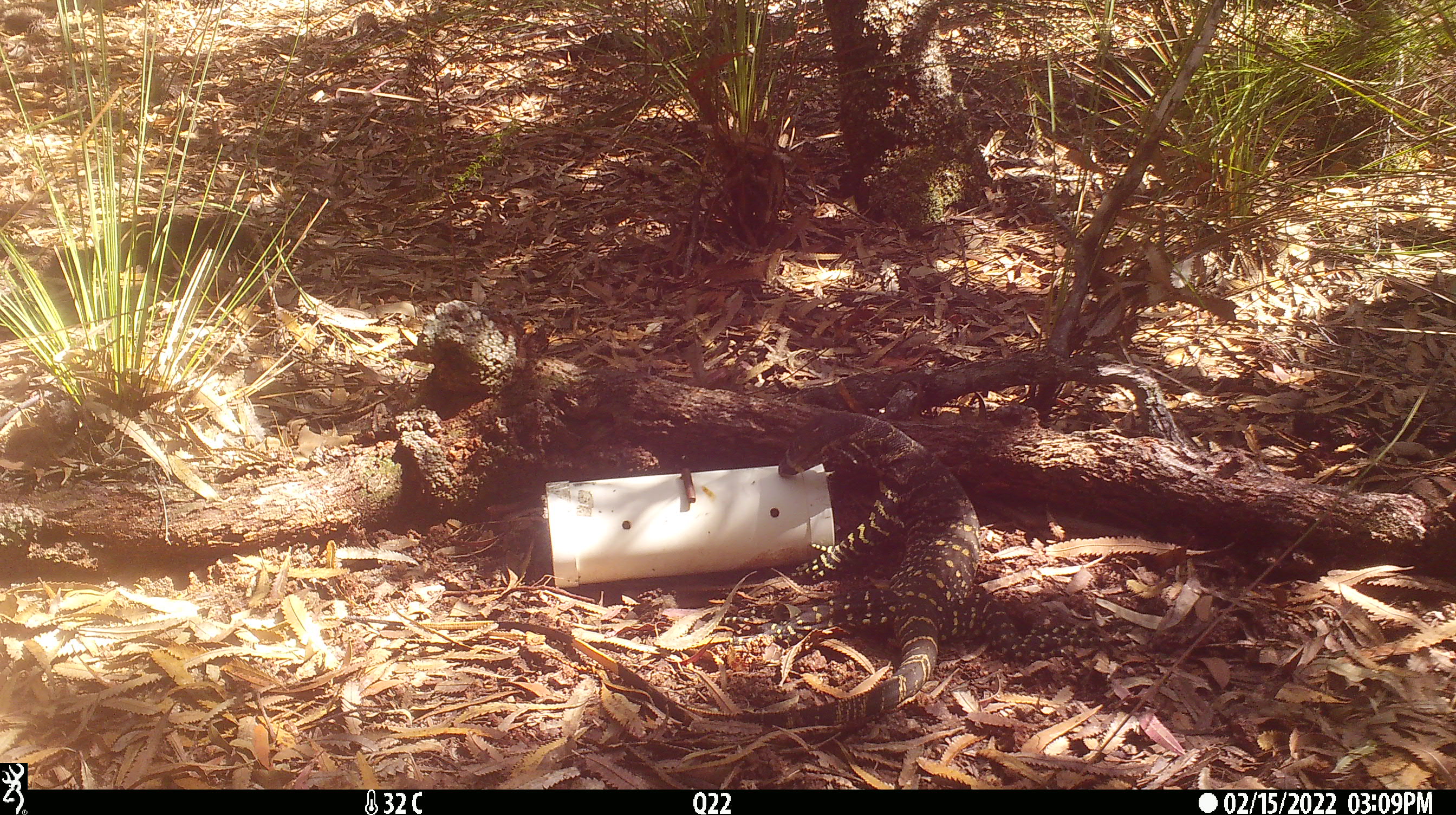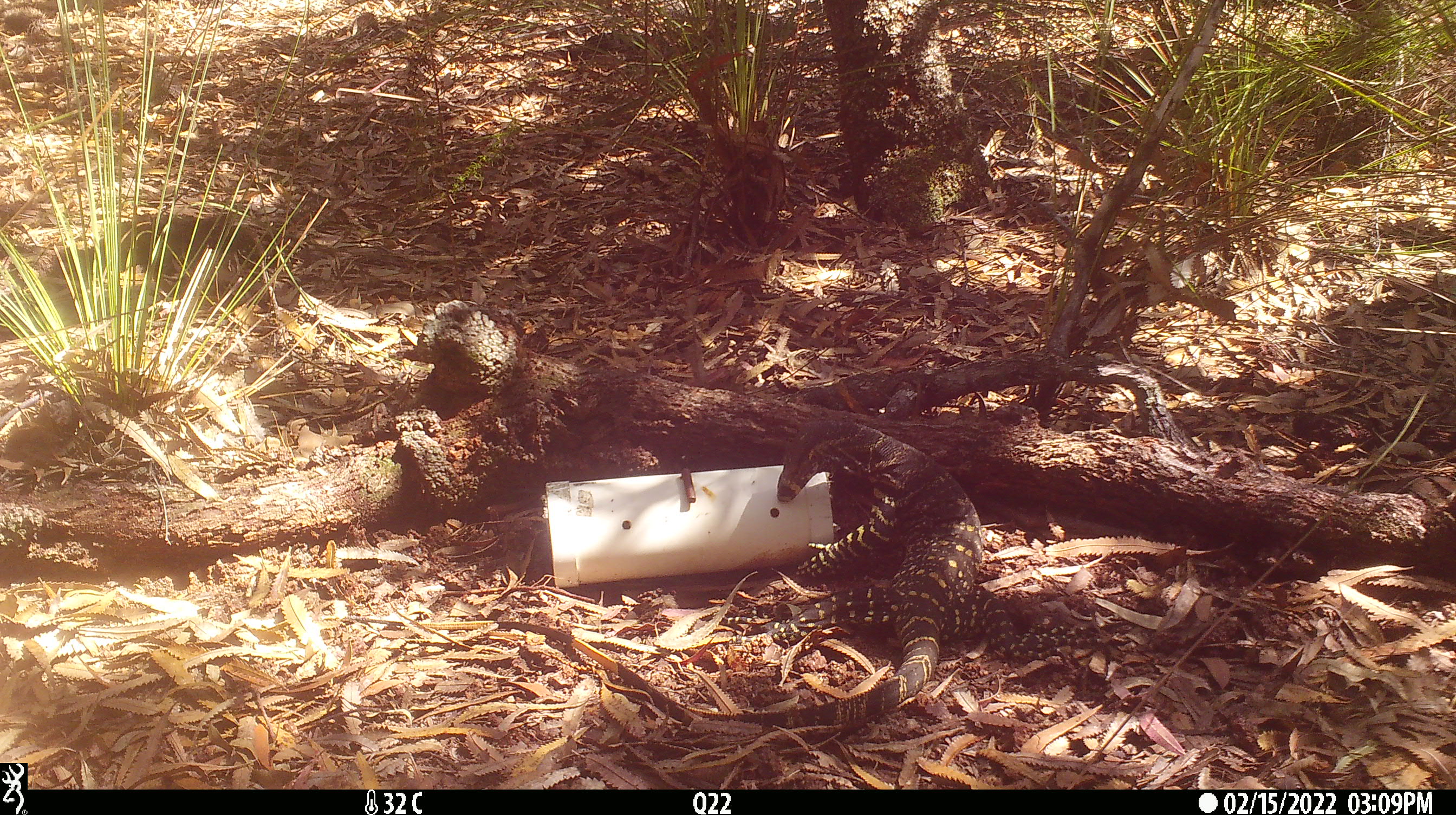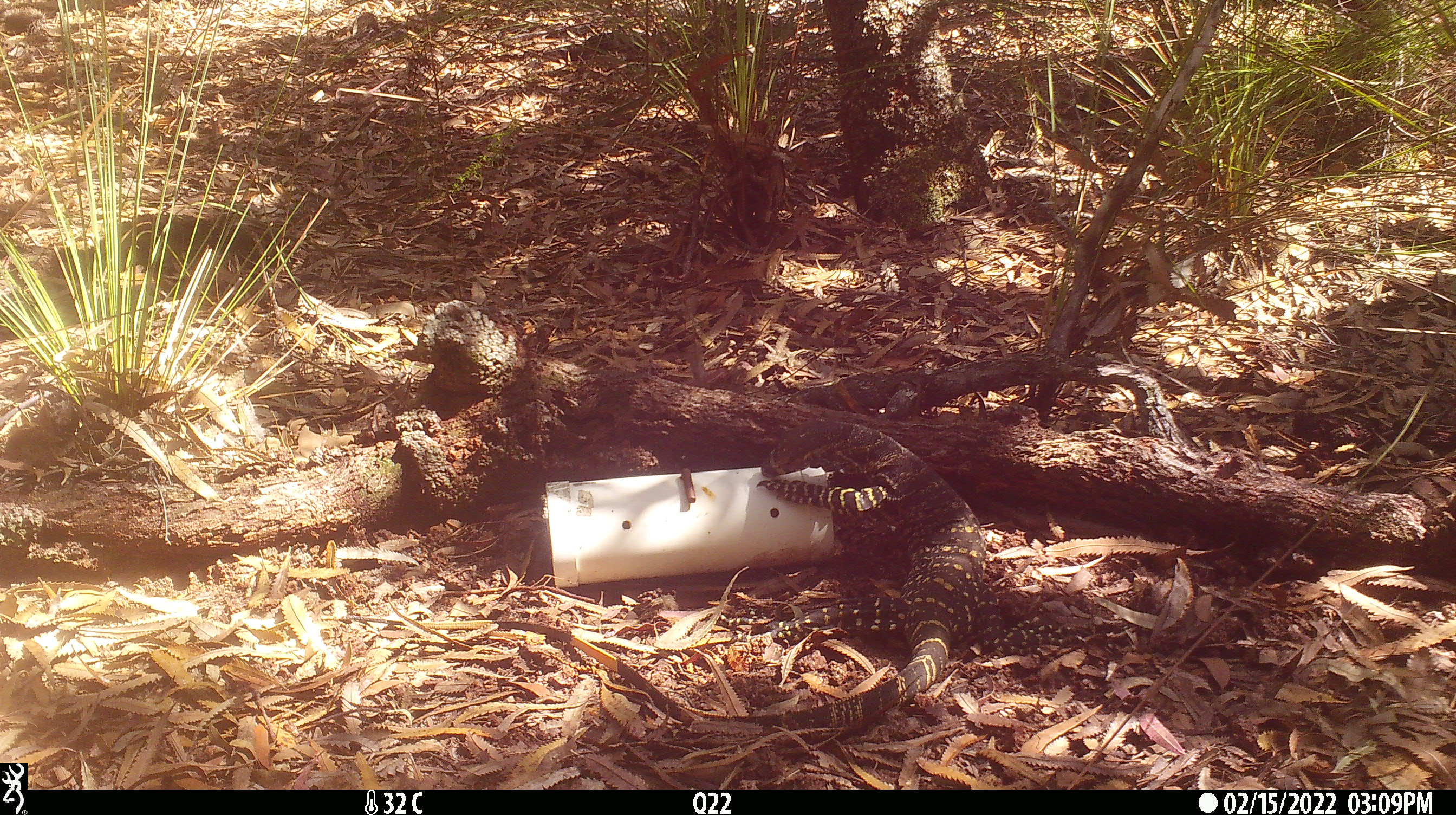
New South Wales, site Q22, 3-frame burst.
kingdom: Animalia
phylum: Chordata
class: Reptilia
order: Squamata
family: Varanidae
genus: Varanus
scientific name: Varanus varius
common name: lace monitor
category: goanna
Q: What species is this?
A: Goanna (lace monitor) (Varanus varius).